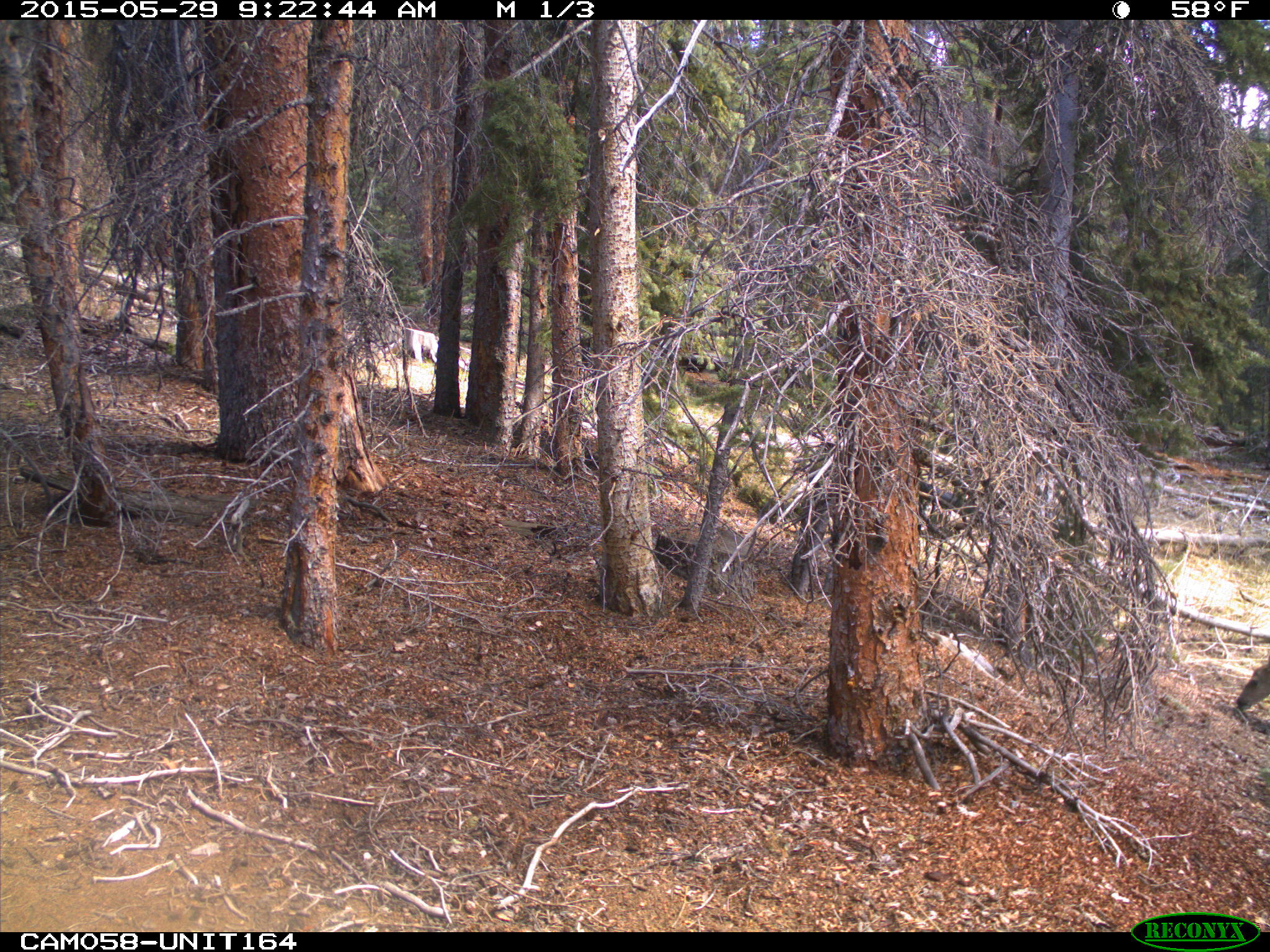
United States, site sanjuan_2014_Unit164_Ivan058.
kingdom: Animalia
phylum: Chordata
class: Mammalia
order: Artiodactyla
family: Cervidae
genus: Odocoileus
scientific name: Odocoileus hemionus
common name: mule deer